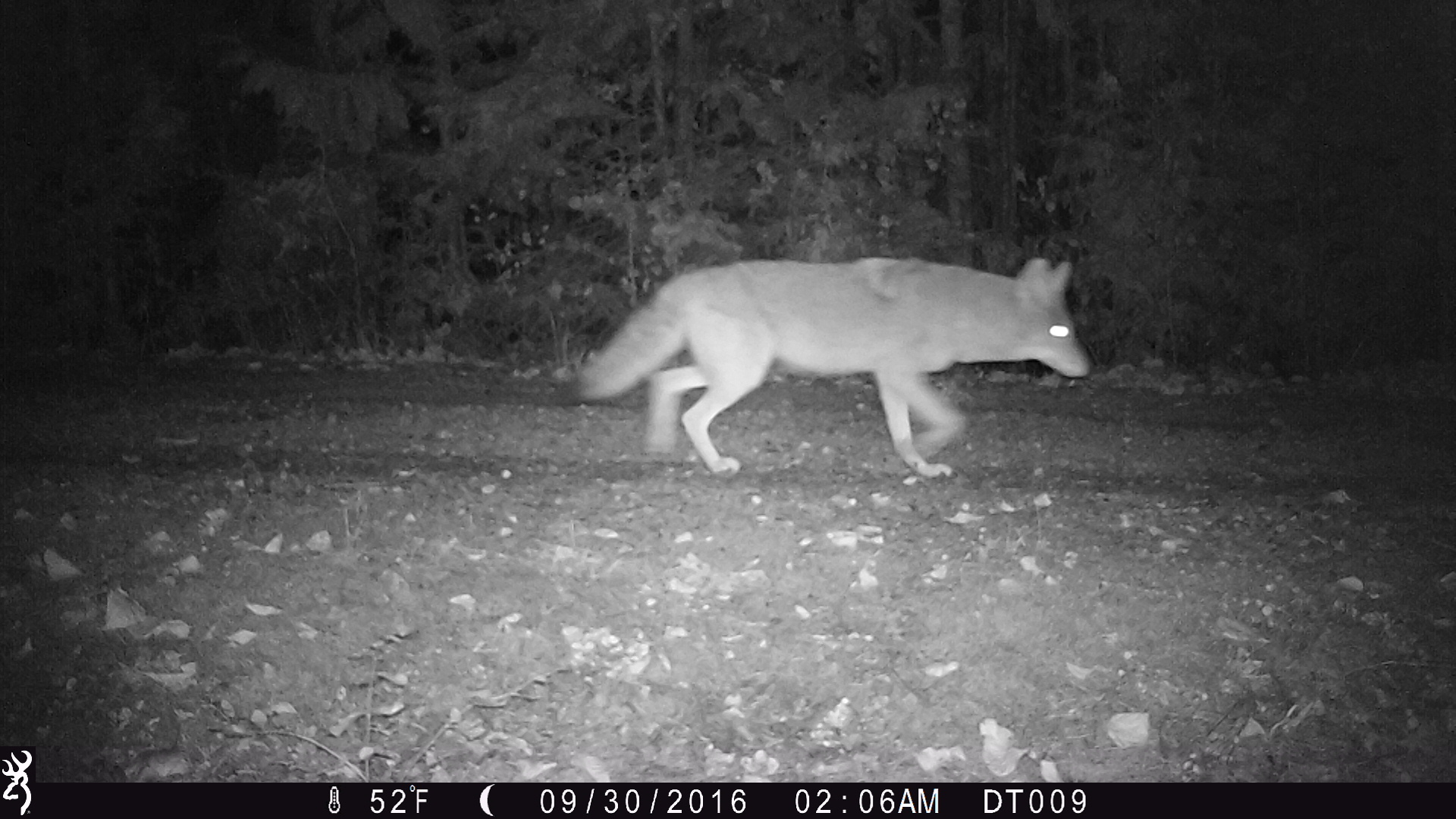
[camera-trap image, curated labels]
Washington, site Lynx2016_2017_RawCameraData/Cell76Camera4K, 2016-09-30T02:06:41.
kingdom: Animalia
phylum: Chordata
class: Mammalia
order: Carnivora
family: Canidae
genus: Canis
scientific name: Canis latrans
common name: coyote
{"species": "Canis latrans (coyote)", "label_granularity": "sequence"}